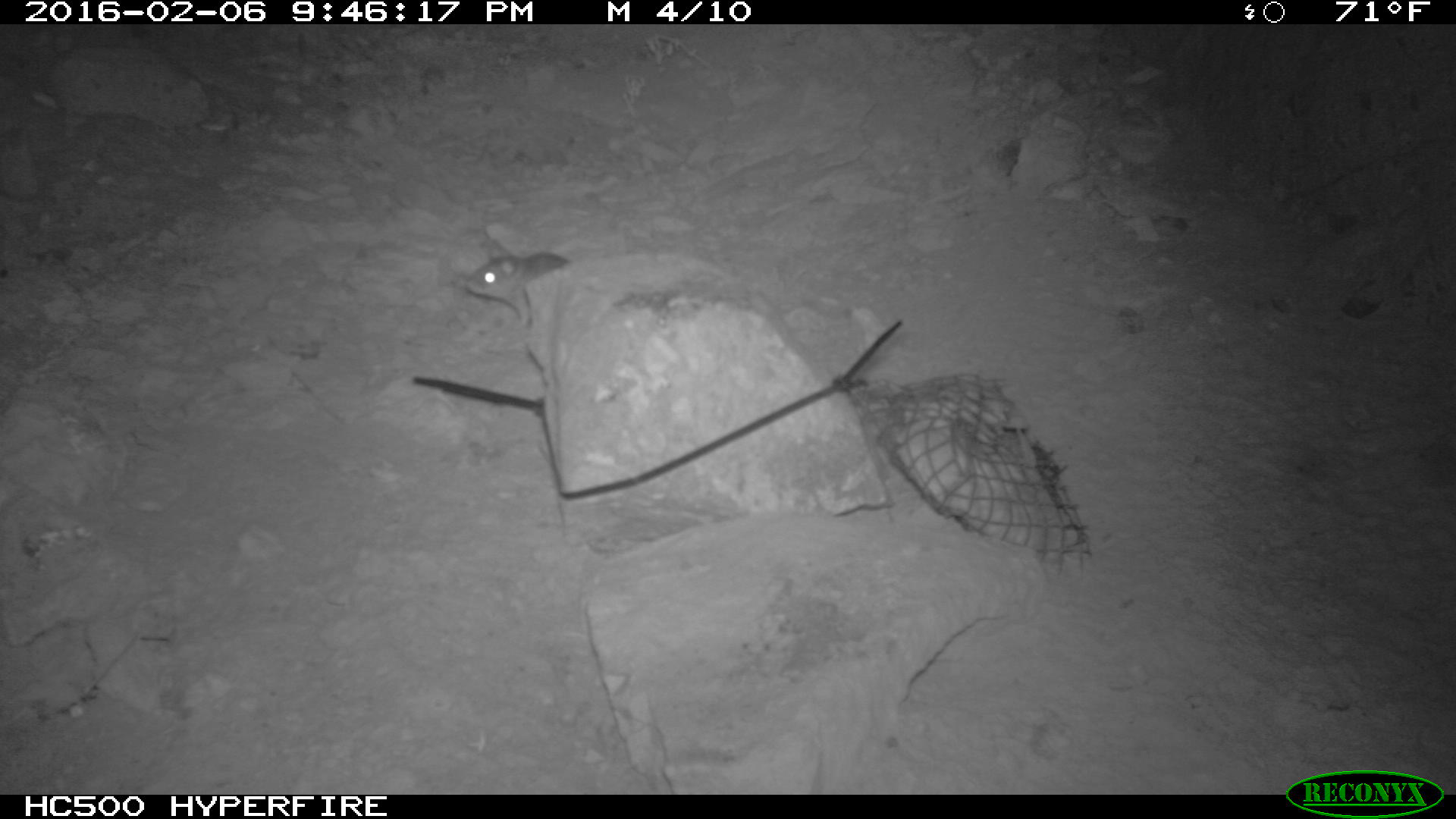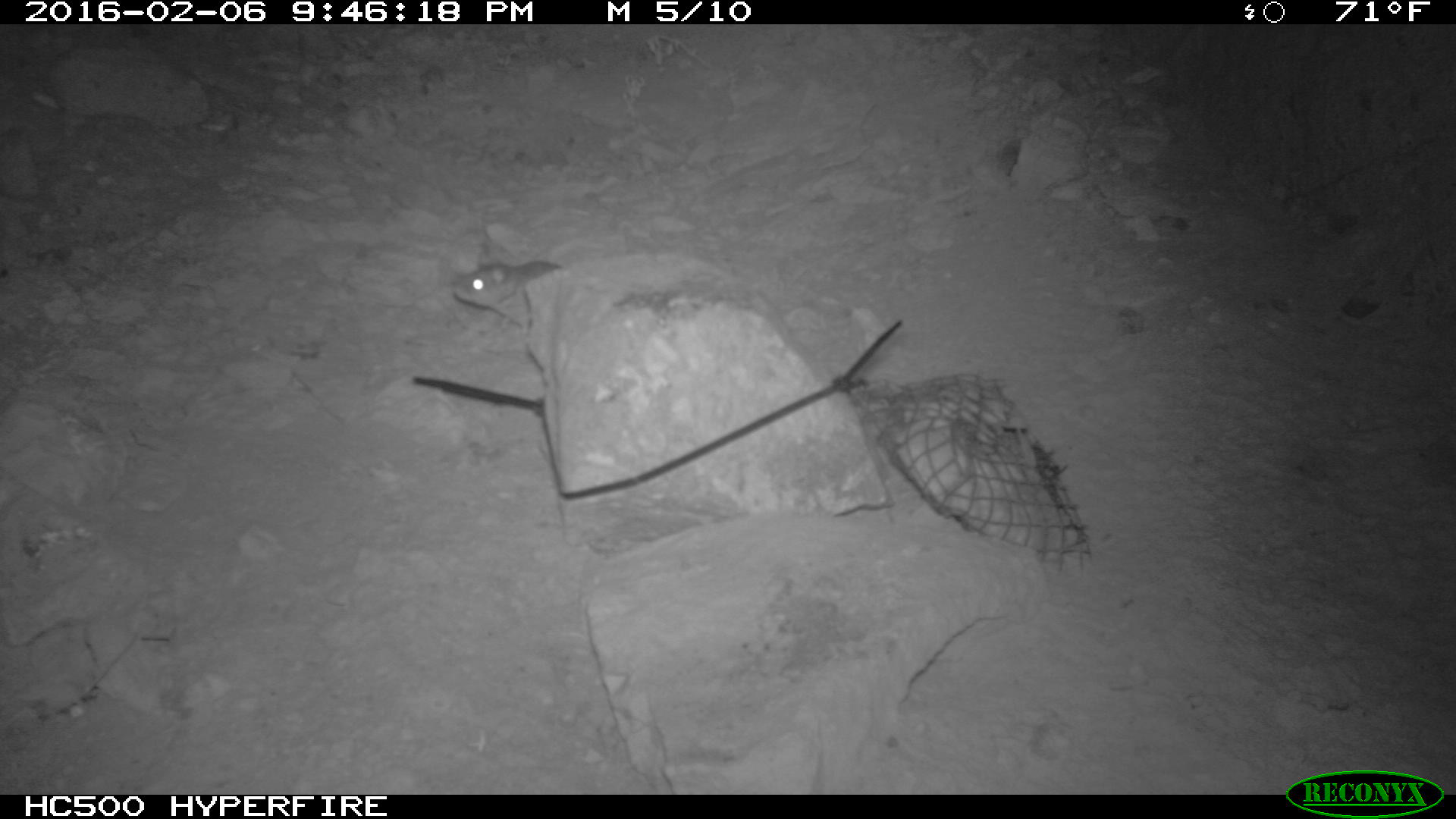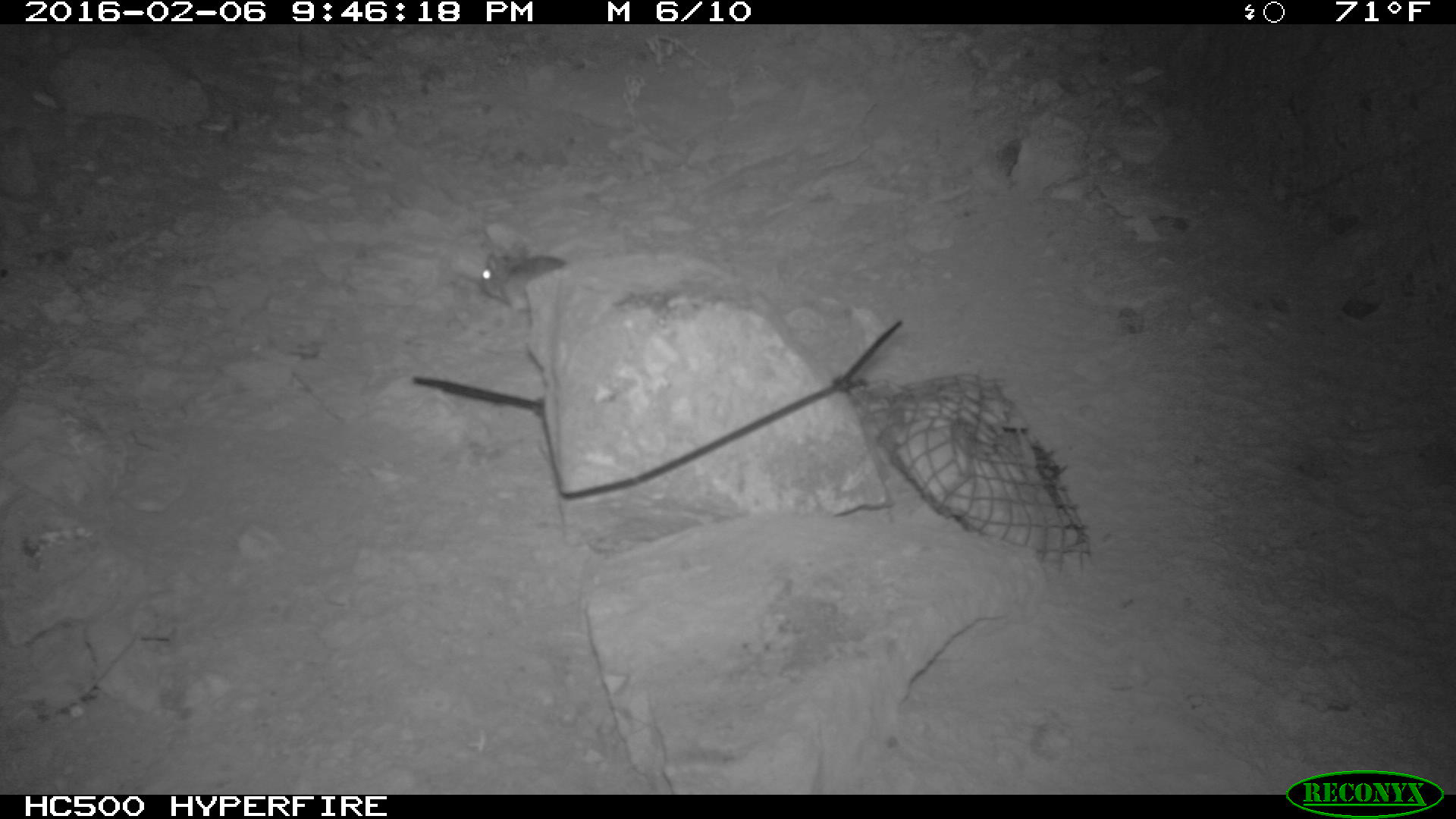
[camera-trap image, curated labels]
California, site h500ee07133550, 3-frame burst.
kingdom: Animalia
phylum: Chordata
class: Mammalia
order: Rodentia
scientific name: Rodentia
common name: rodent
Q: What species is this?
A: Rodent (Rodentia).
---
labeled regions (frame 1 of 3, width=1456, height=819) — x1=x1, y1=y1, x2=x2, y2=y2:
rodent: x1=463, y1=243, x2=570, y2=324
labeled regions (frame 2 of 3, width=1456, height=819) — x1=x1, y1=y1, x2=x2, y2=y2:
rodent: x1=453, y1=259, x2=569, y2=338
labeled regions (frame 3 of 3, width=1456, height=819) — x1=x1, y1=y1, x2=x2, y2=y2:
rodent: x1=479, y1=237, x2=567, y2=311